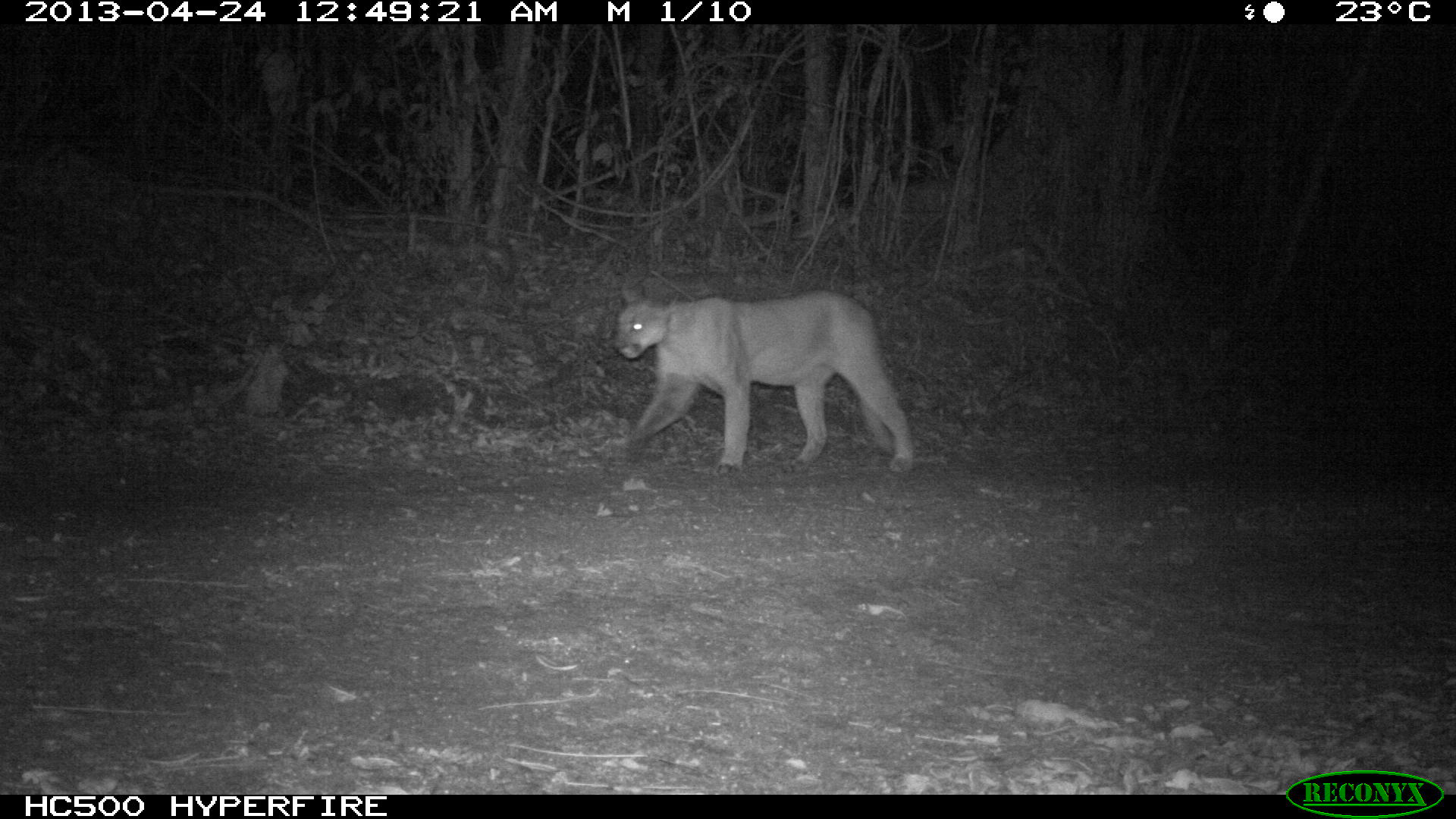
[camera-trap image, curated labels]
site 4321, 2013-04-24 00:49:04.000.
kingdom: Animalia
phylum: Chordata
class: Mammalia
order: Carnivora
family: Felidae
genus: Puma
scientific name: Puma concolor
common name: mountain lion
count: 1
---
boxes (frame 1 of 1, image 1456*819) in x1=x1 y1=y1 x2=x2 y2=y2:
puma concolor: x1=611 y1=284 x2=915 y2=474